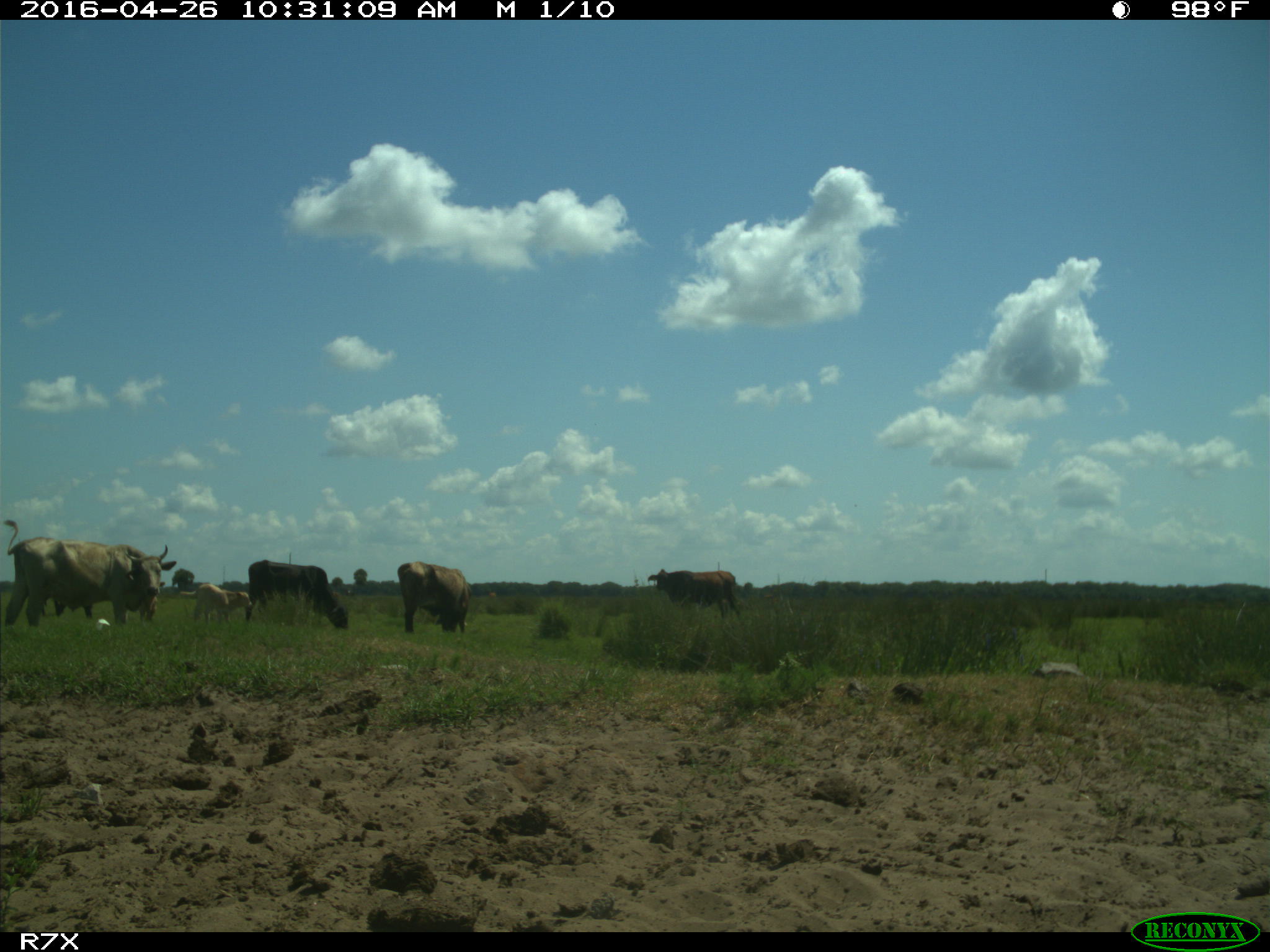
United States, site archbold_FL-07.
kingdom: Animalia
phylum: Chordata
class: Mammalia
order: Artiodactyla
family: Bovidae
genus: Bos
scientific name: Bos taurus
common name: domestic cow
Bos taurus (domestic cow).